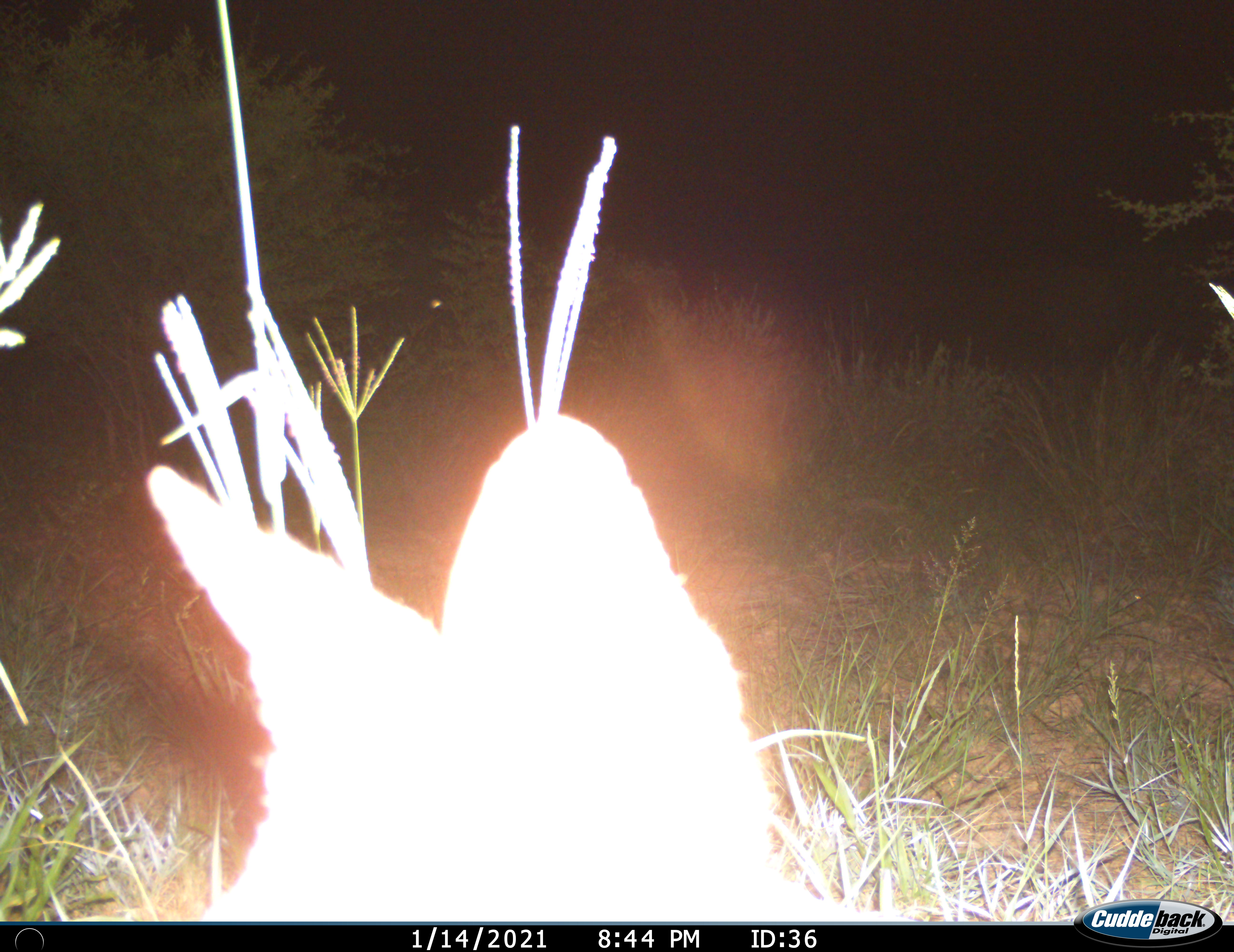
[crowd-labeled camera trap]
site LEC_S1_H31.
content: unidentified animal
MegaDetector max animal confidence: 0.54